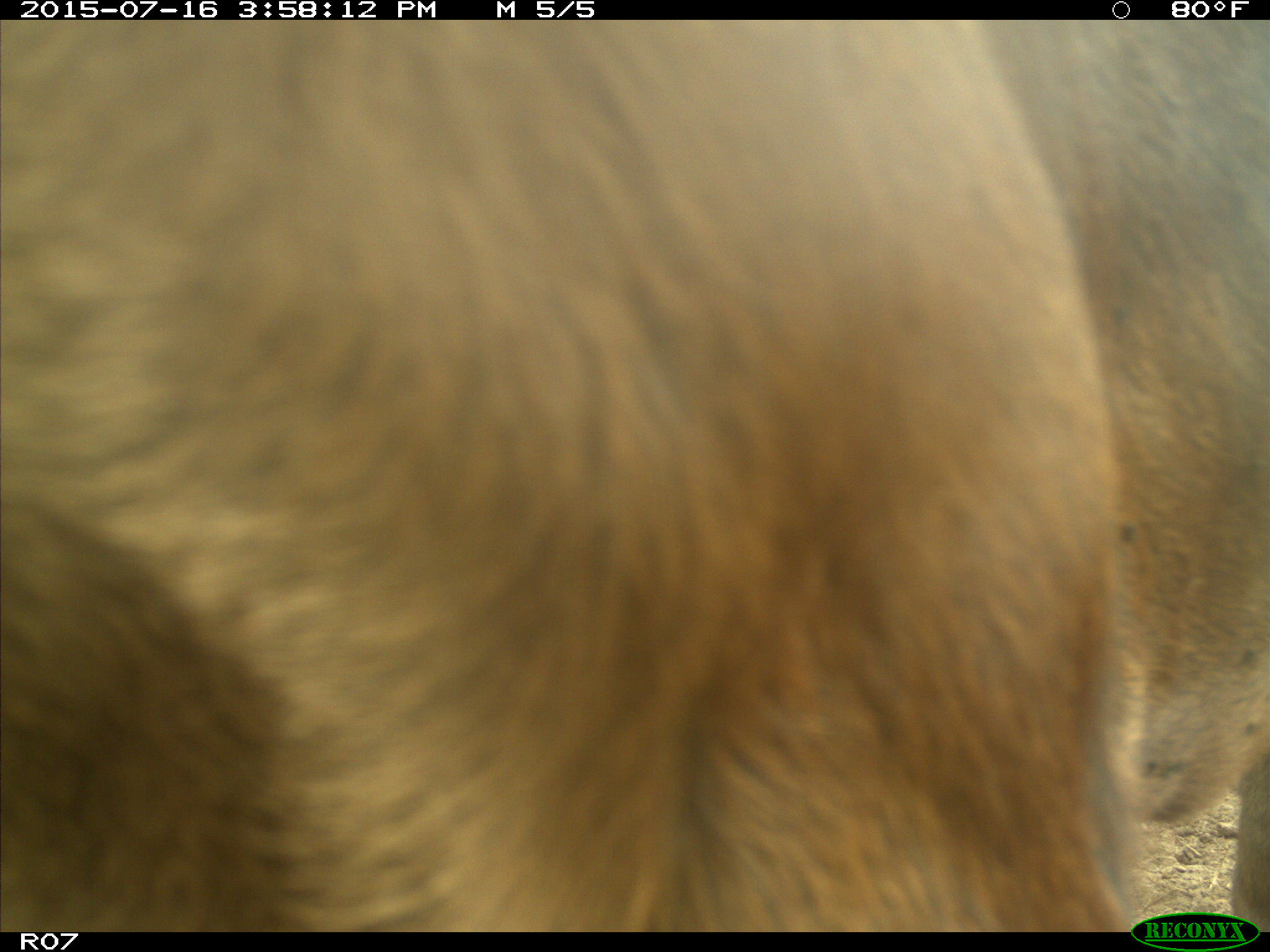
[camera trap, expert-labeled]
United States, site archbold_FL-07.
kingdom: Animalia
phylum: Chordata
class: Mammalia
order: Artiodactyla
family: Bovidae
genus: Bos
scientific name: Bos taurus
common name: domestic cow